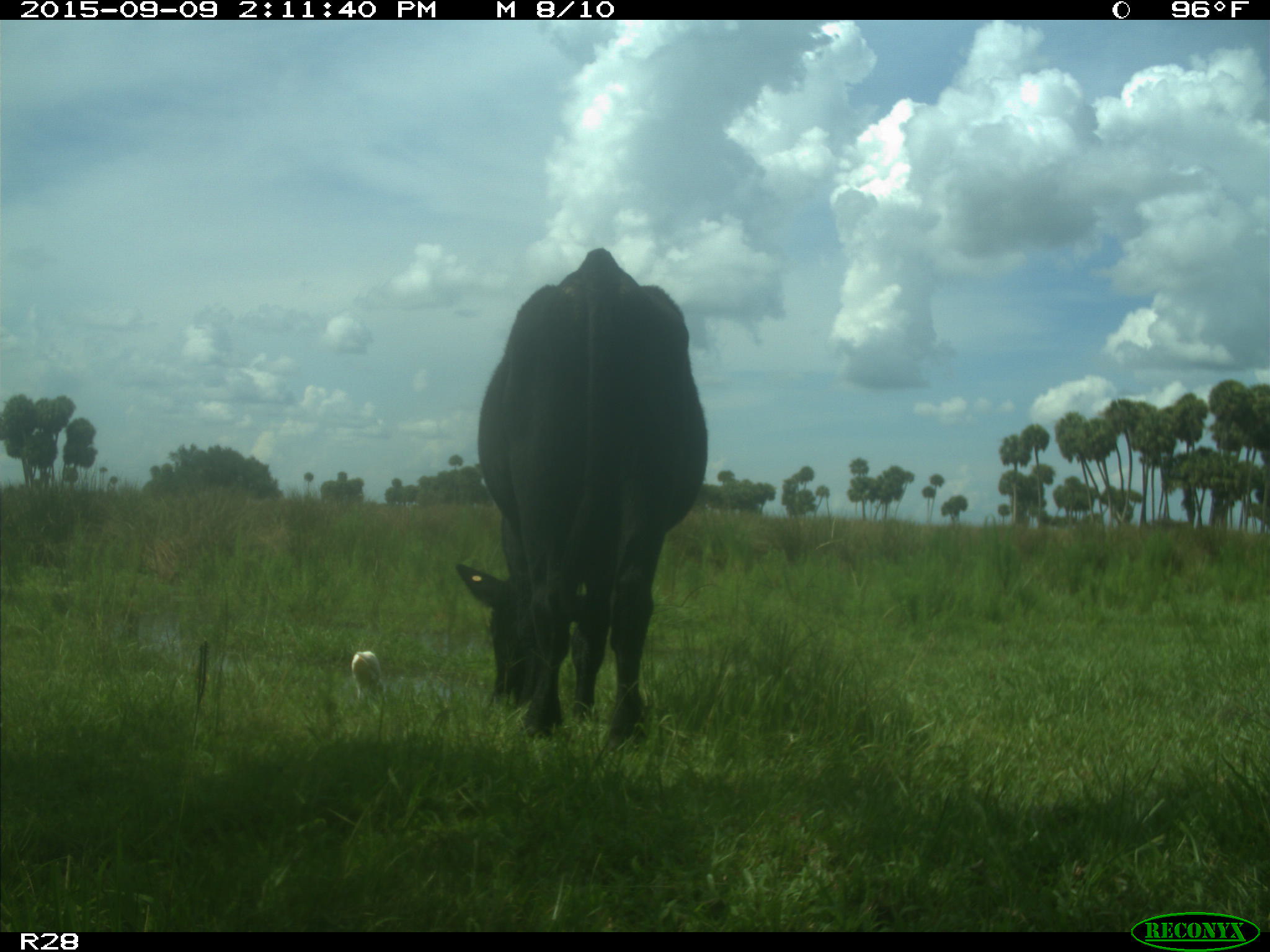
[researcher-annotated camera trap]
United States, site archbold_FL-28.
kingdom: Animalia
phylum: Chordata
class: Mammalia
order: Artiodactyla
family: Bovidae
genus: Bos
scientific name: Bos taurus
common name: domestic cow